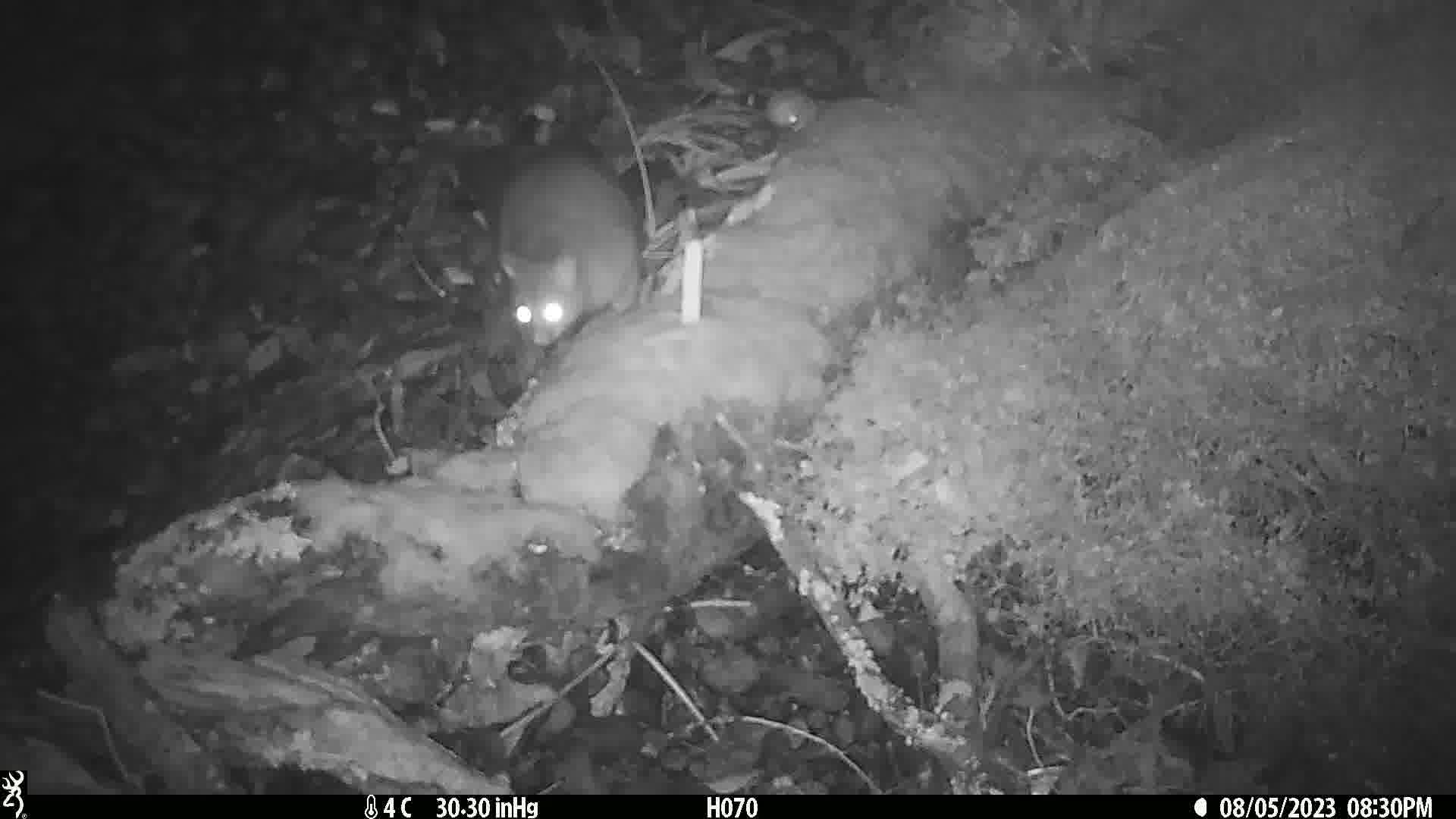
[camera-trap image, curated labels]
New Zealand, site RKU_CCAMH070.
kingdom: Animalia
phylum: Chordata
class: Mammalia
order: Diprotodontia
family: Phalangeridae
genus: Trichosurus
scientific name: Trichosurus vulpecula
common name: common brushtail possum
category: possum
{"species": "possum (common brushtail possum) (Trichosurus vulpecula)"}